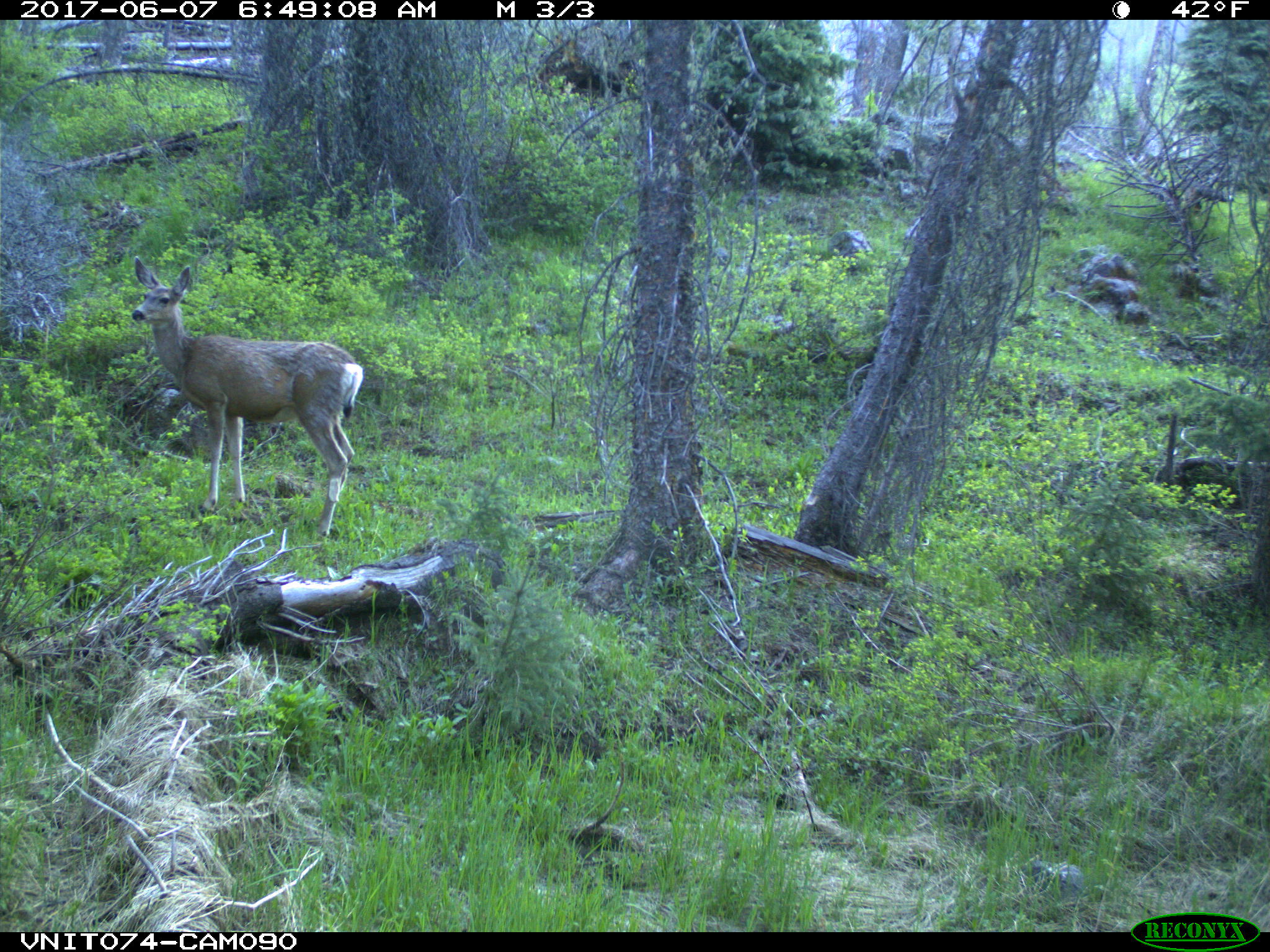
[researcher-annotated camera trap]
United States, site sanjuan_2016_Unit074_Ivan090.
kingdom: Animalia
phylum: Chordata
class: Mammalia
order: Artiodactyla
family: Cervidae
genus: Odocoileus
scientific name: Odocoileus hemionus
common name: mule deer